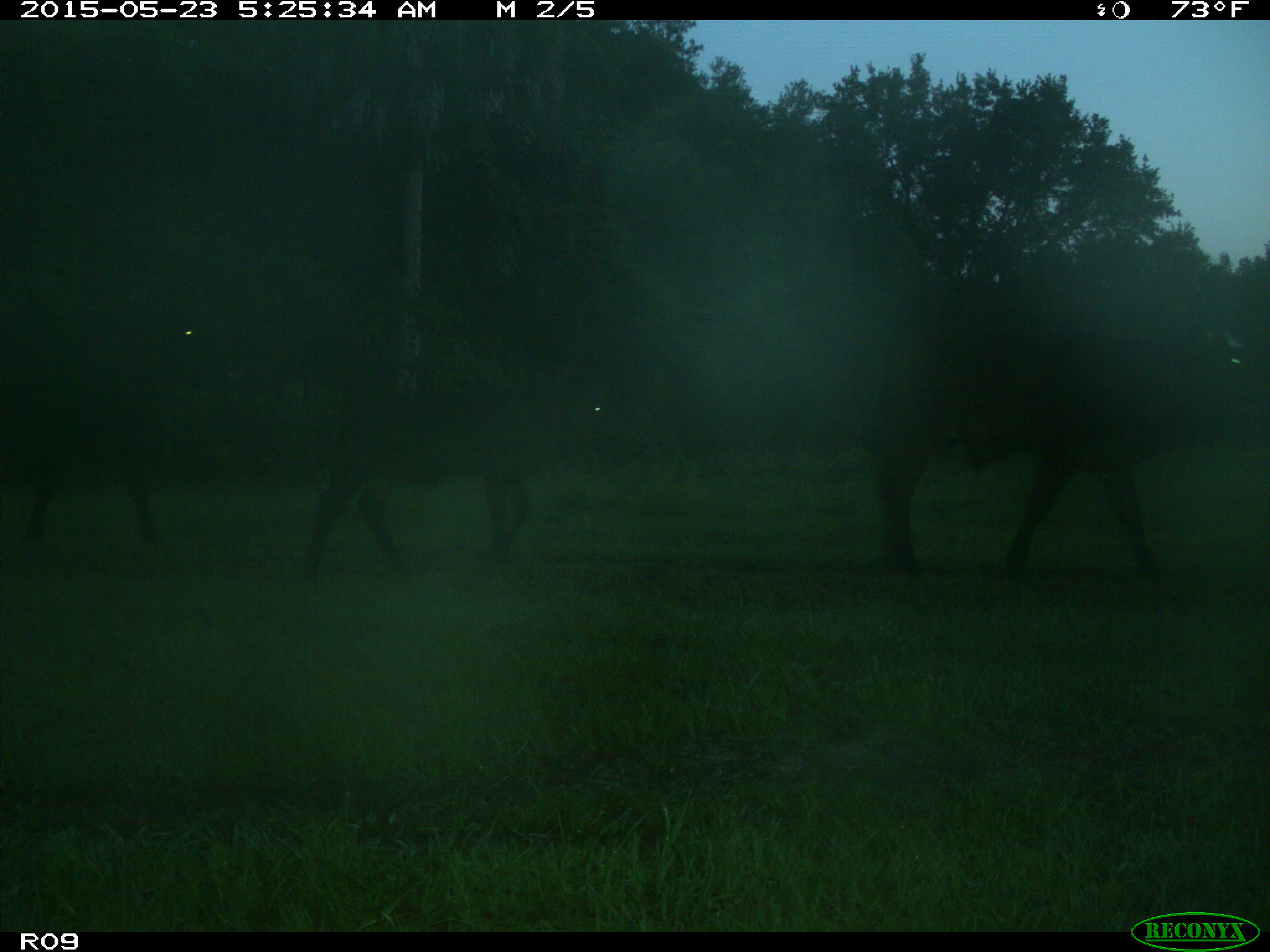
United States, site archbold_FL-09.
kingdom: Animalia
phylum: Chordata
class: Mammalia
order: Artiodactyla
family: Bovidae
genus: Bos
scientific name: Bos taurus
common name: domestic cow